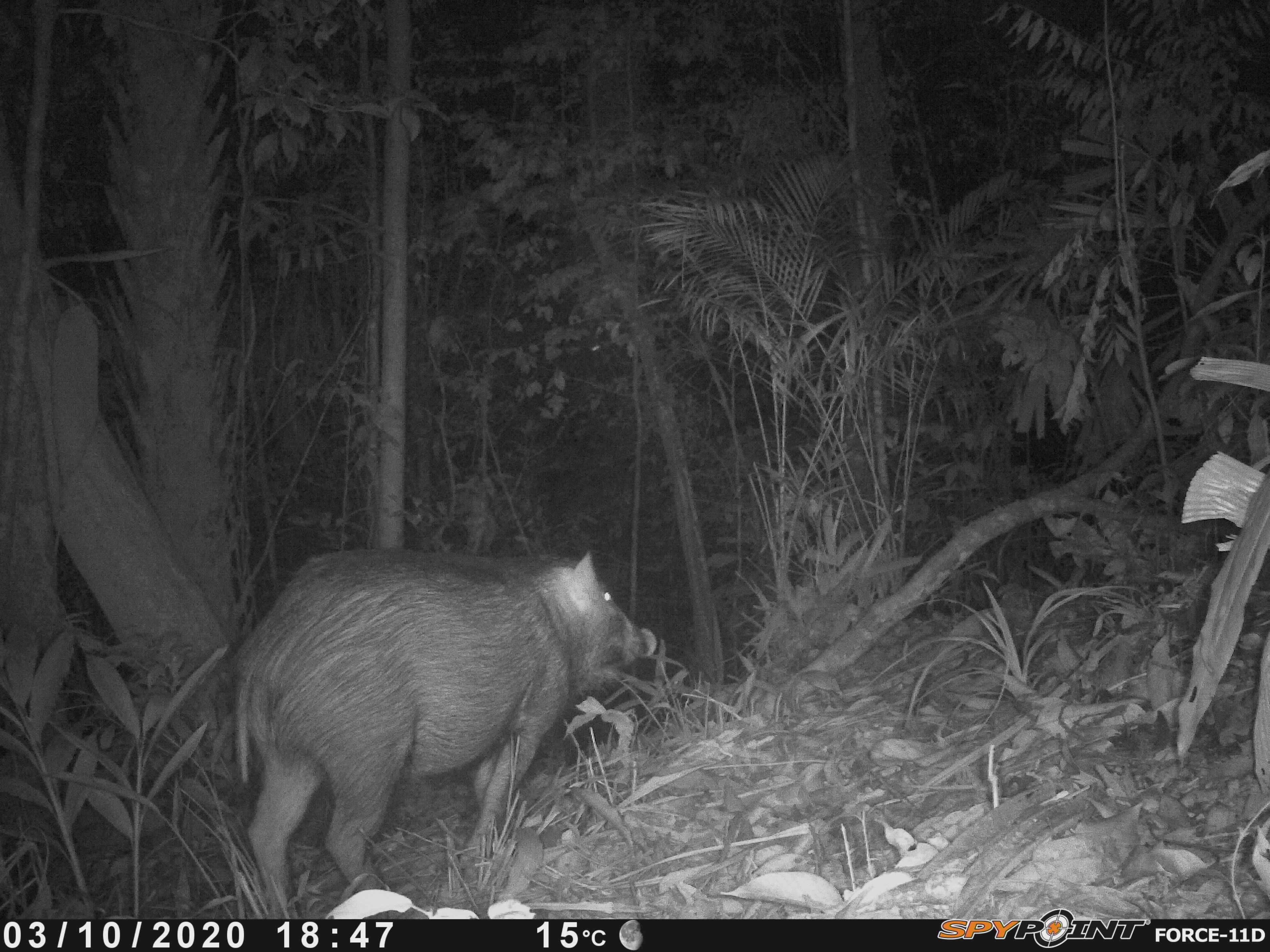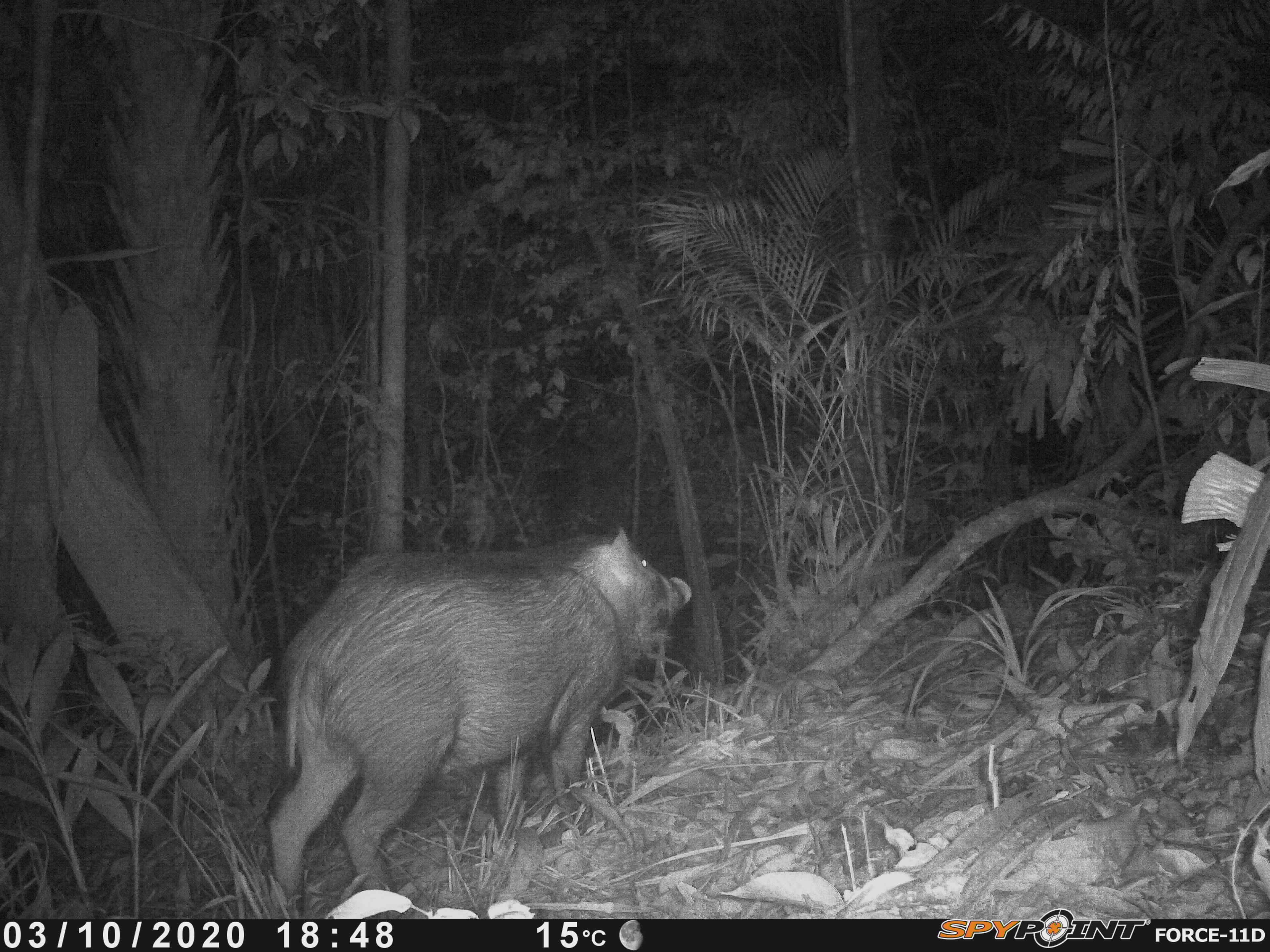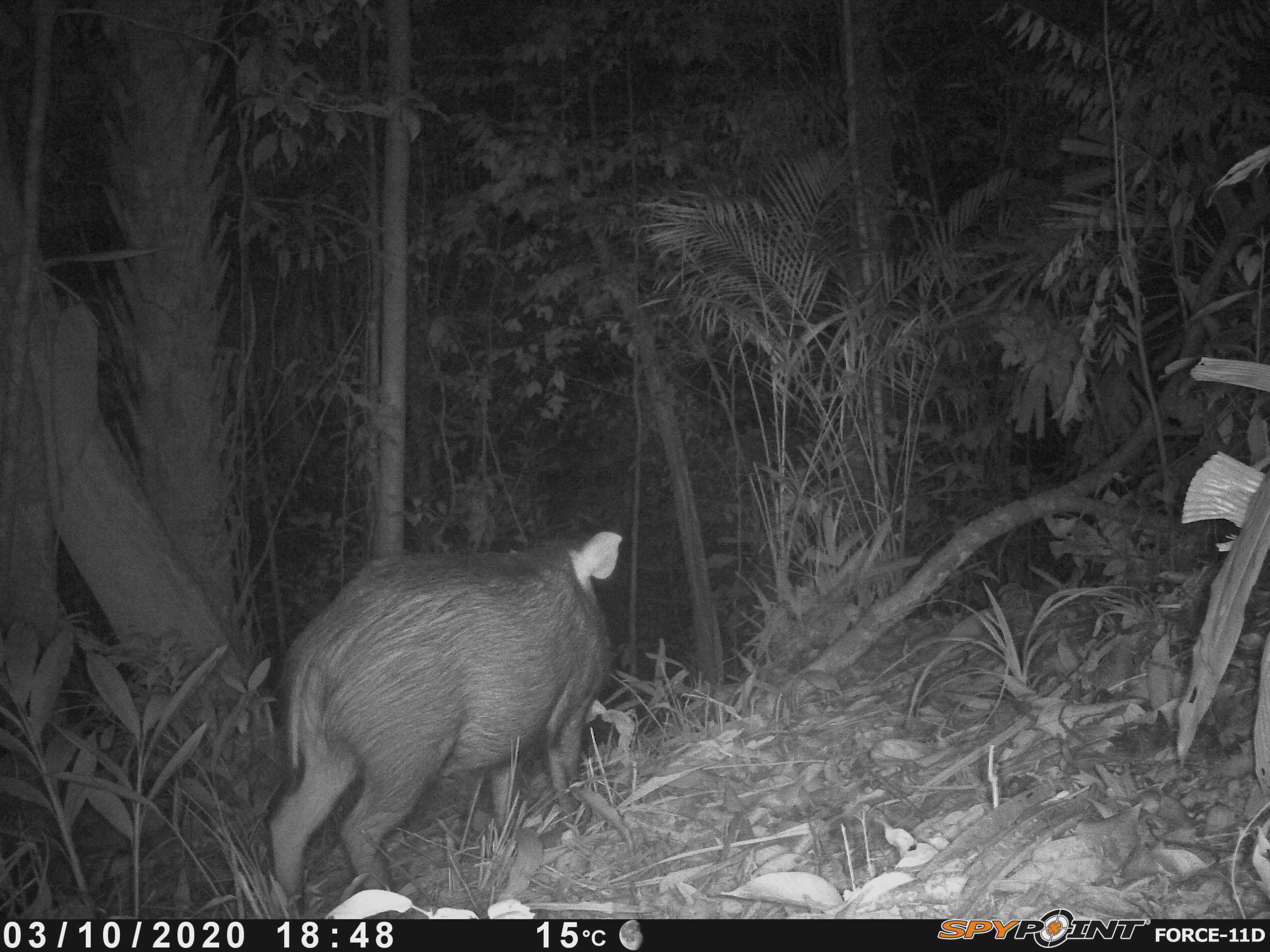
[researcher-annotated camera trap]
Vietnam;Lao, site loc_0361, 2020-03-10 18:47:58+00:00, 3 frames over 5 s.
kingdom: Animalia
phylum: Chordata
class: Mammalia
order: Artiodactyla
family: Suidae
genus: Sus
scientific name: Sus scrofa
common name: eurasian wild pig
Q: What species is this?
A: Eurasian wild pig (Sus scrofa).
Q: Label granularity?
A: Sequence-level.